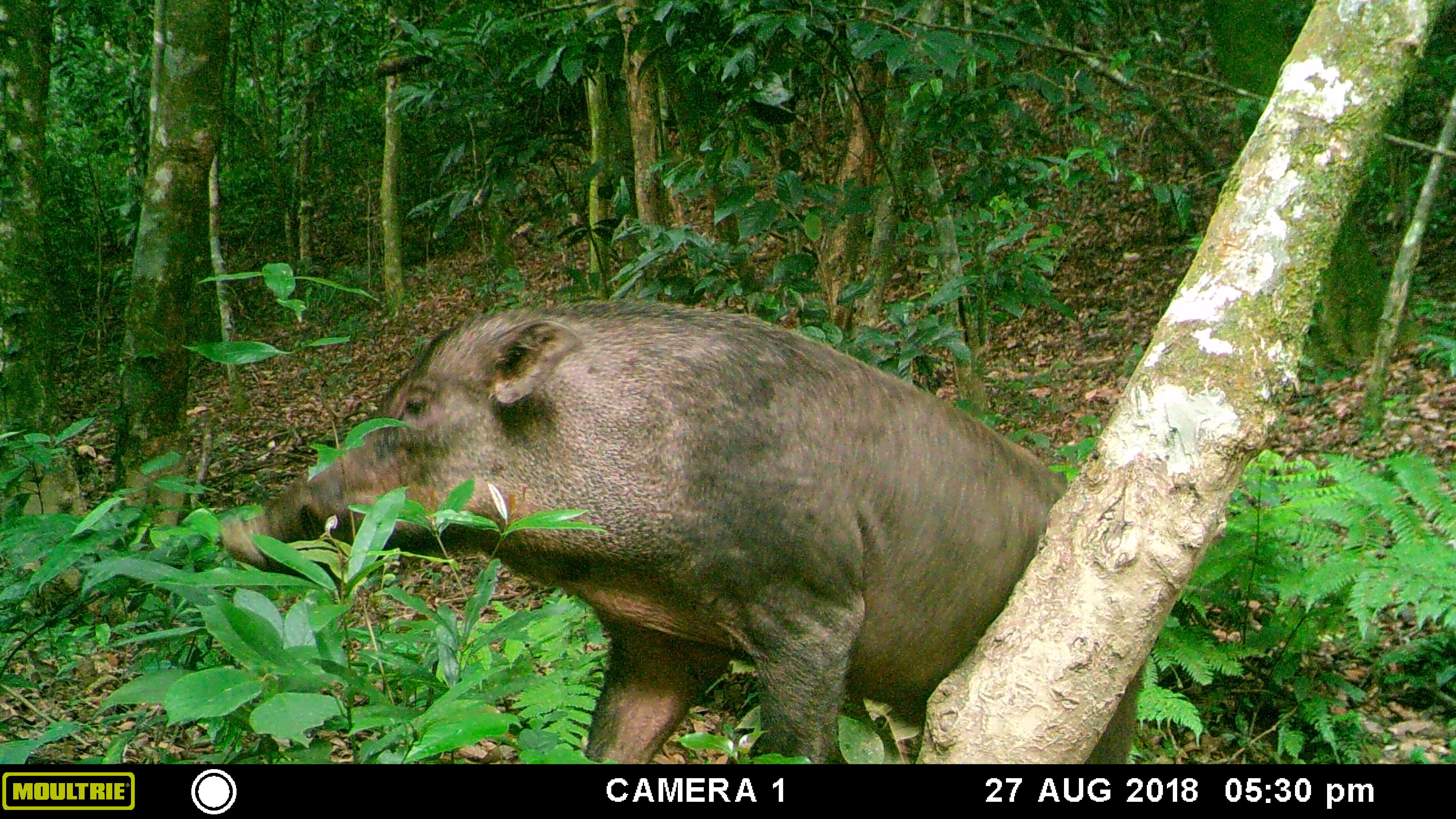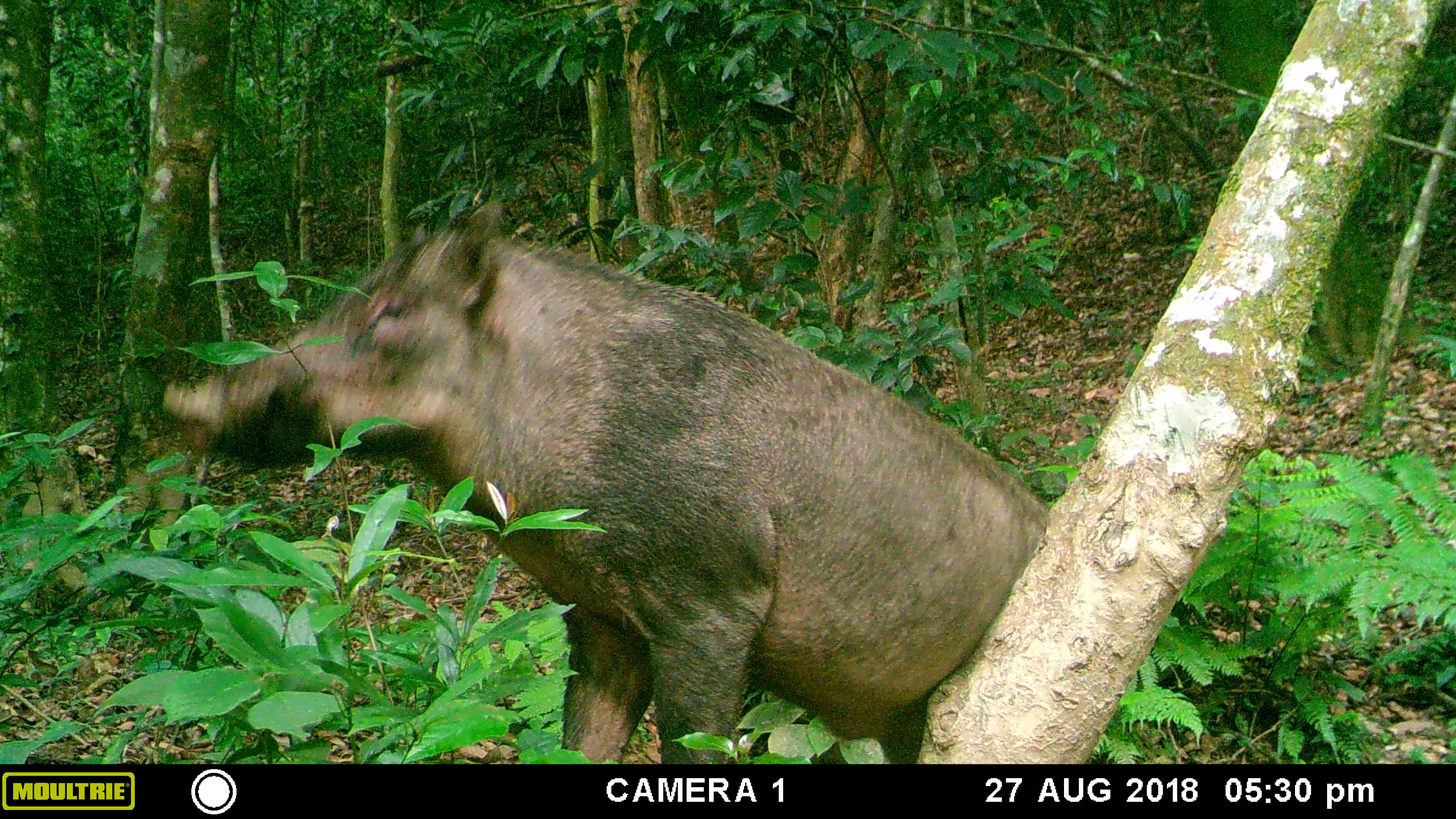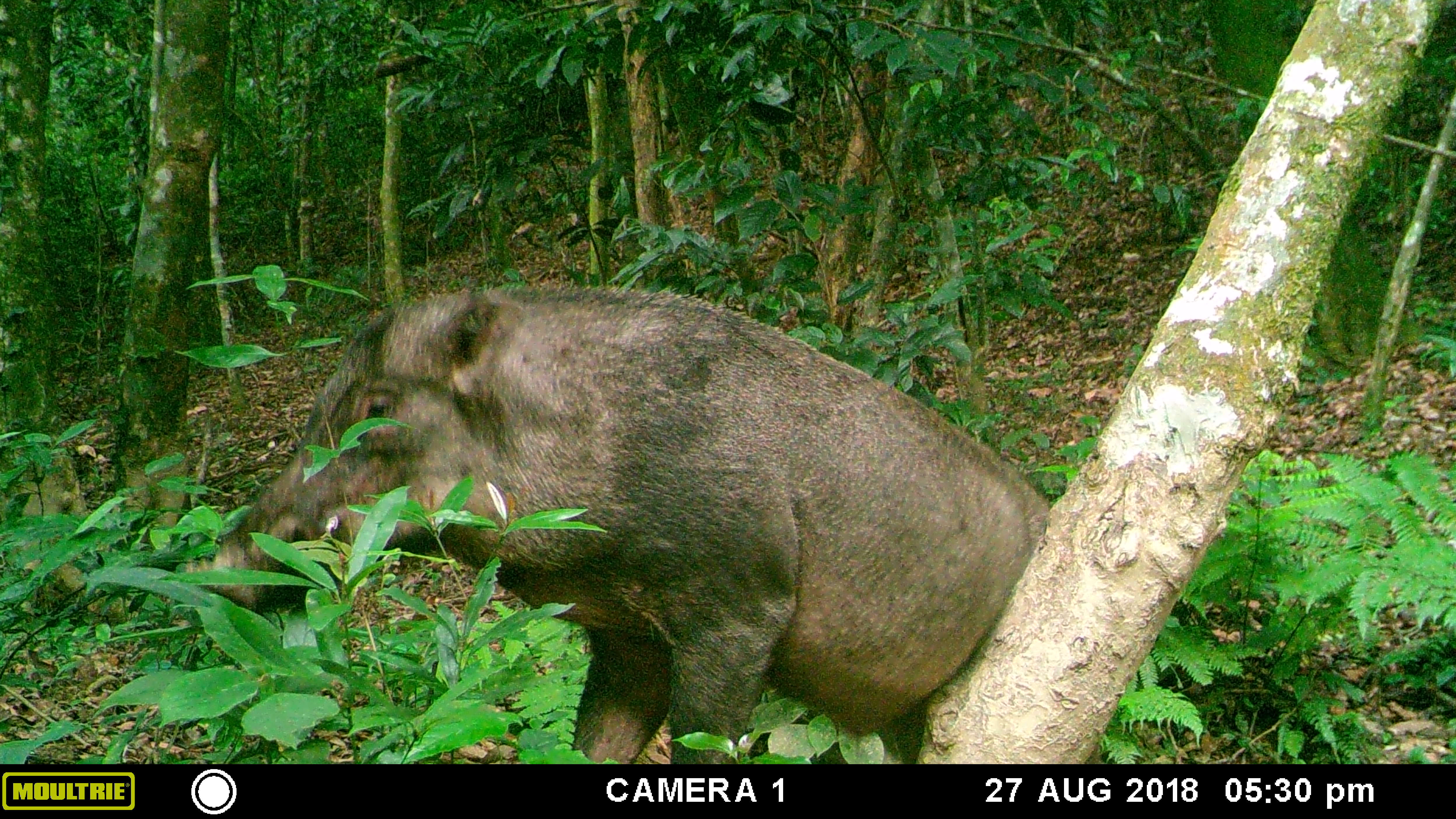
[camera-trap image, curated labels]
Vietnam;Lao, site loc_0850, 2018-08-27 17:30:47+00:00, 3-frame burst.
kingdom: Animalia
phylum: Chordata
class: Mammalia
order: Artiodactyla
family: Suidae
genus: Sus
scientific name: Sus scrofa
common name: eurasian wild pig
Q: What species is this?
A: Eurasian wild pig (Sus scrofa).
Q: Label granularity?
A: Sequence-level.